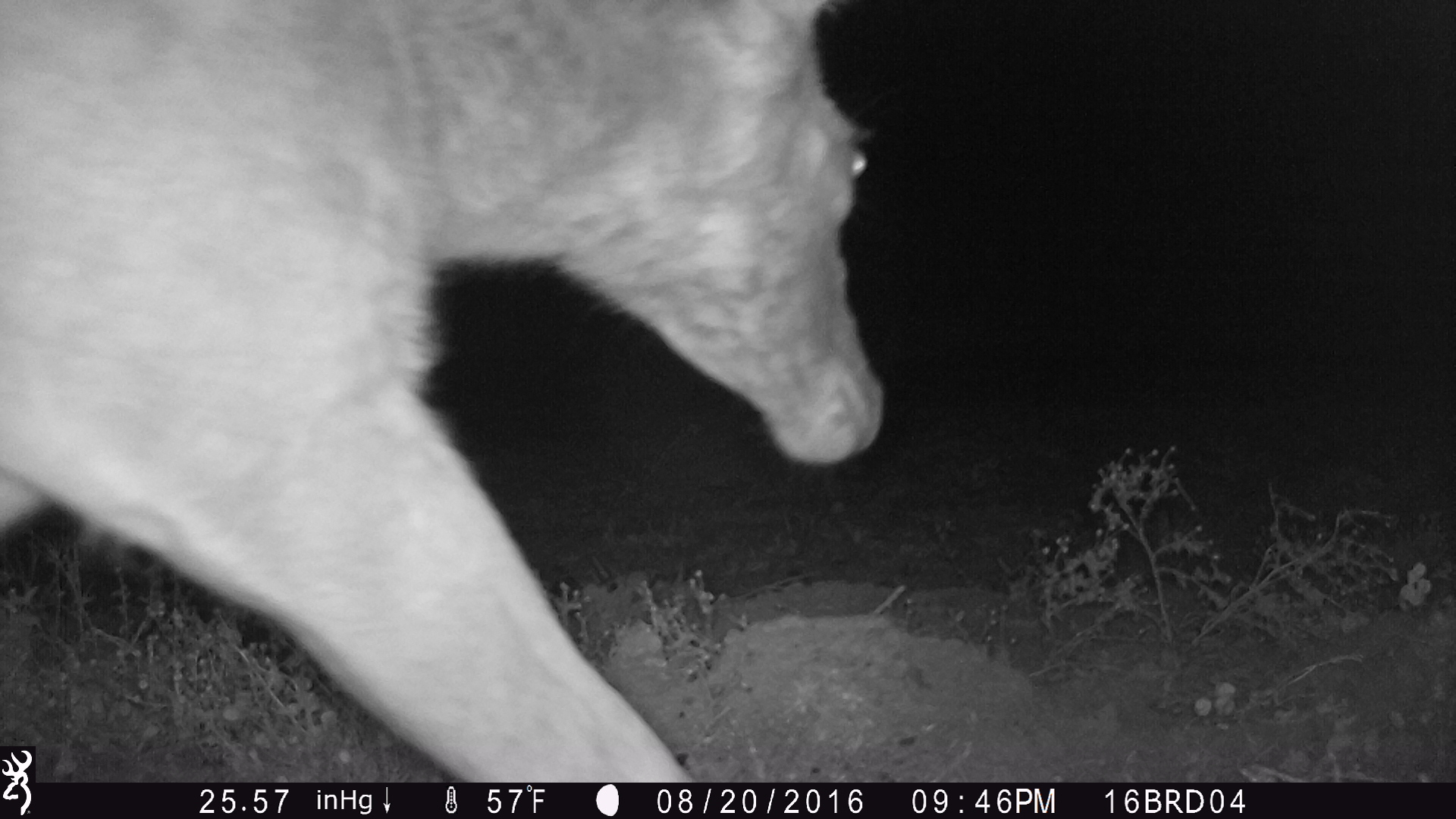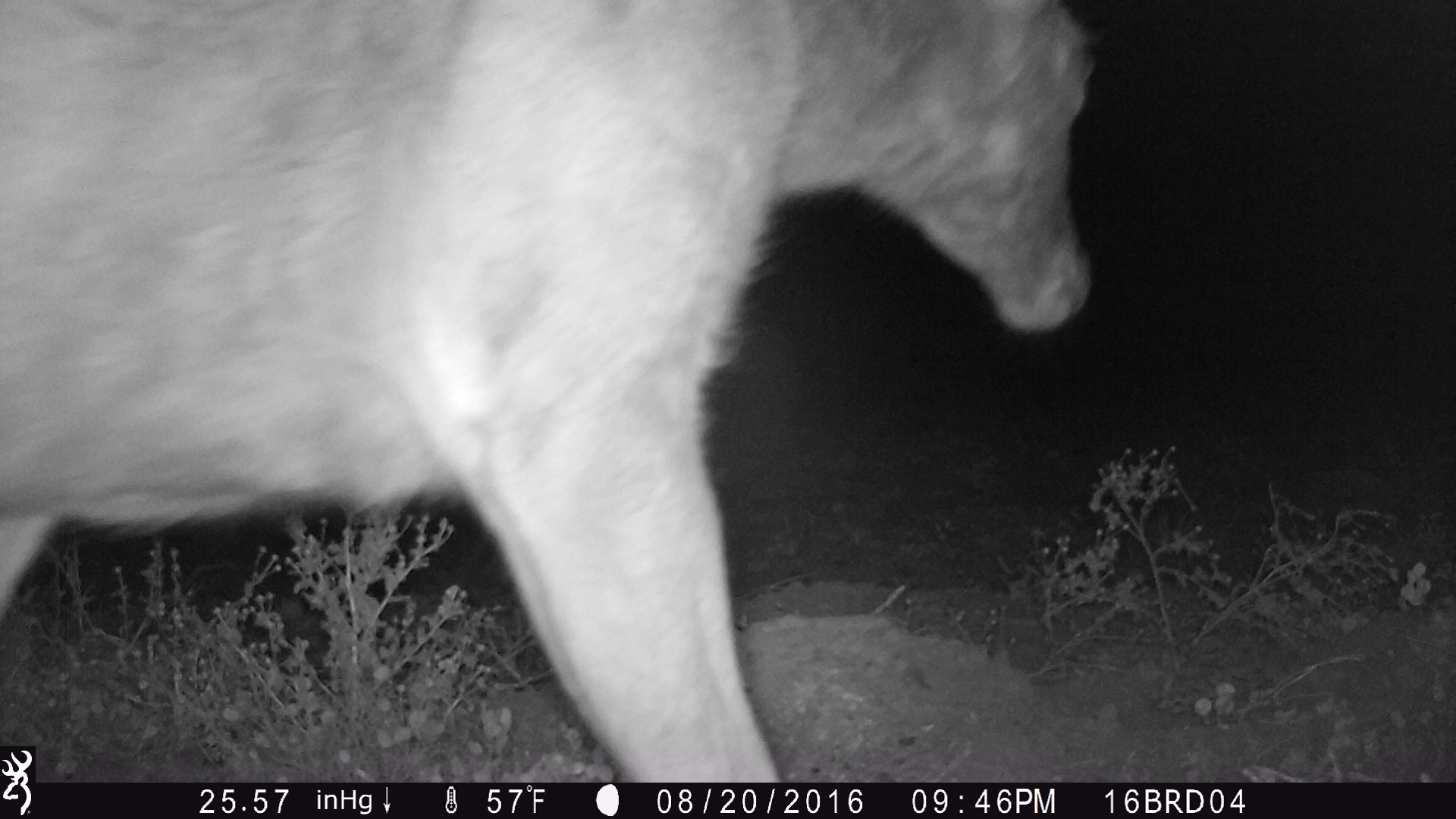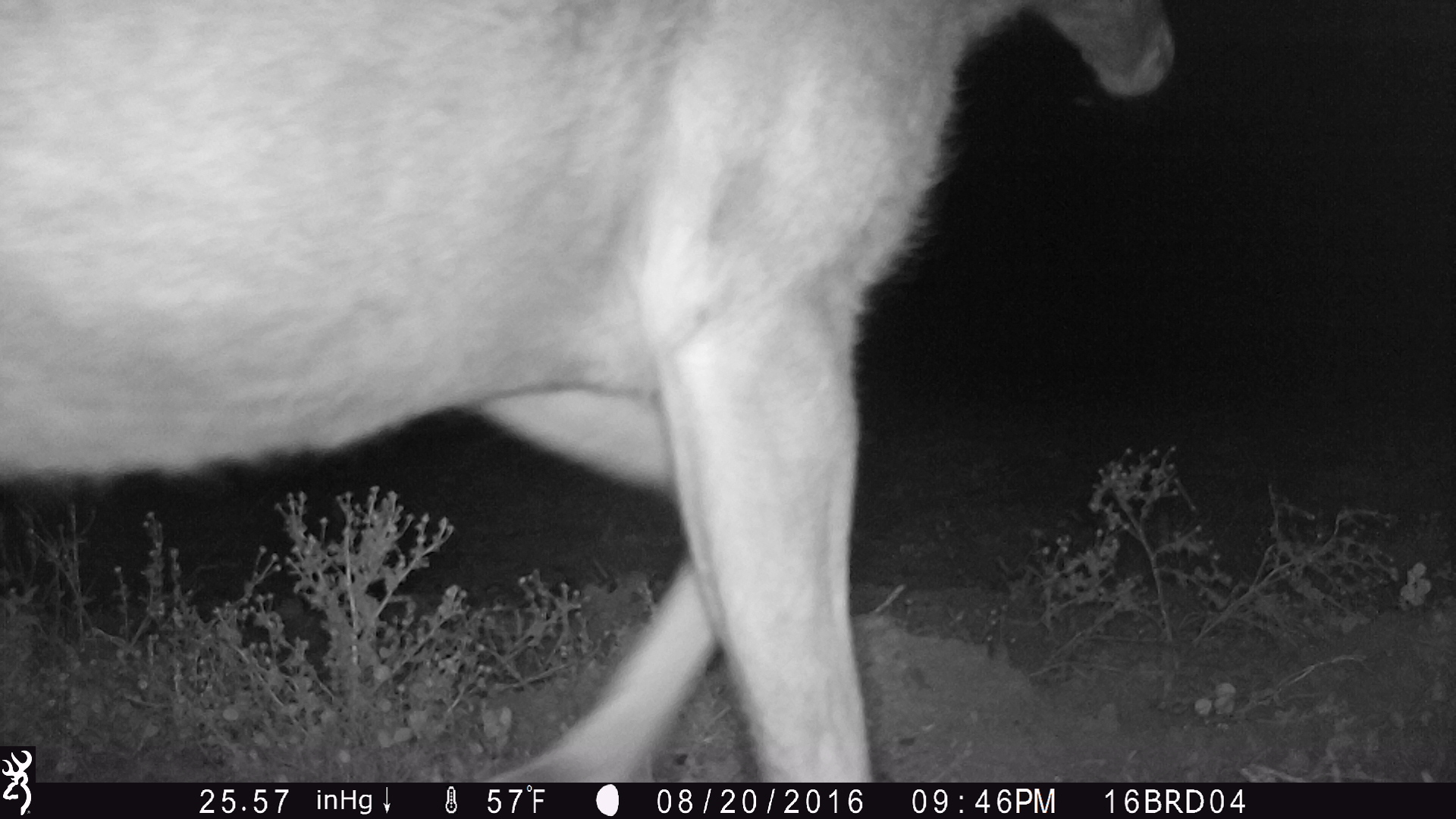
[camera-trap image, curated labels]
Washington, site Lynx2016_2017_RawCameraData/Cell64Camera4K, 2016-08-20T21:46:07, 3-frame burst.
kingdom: Animalia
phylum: Chordata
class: Mammalia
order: Artiodactyla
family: Bovidae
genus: Bos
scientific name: Bos taurus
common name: domestic cattle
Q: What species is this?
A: Domestic cattle (Bos taurus).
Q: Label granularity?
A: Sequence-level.